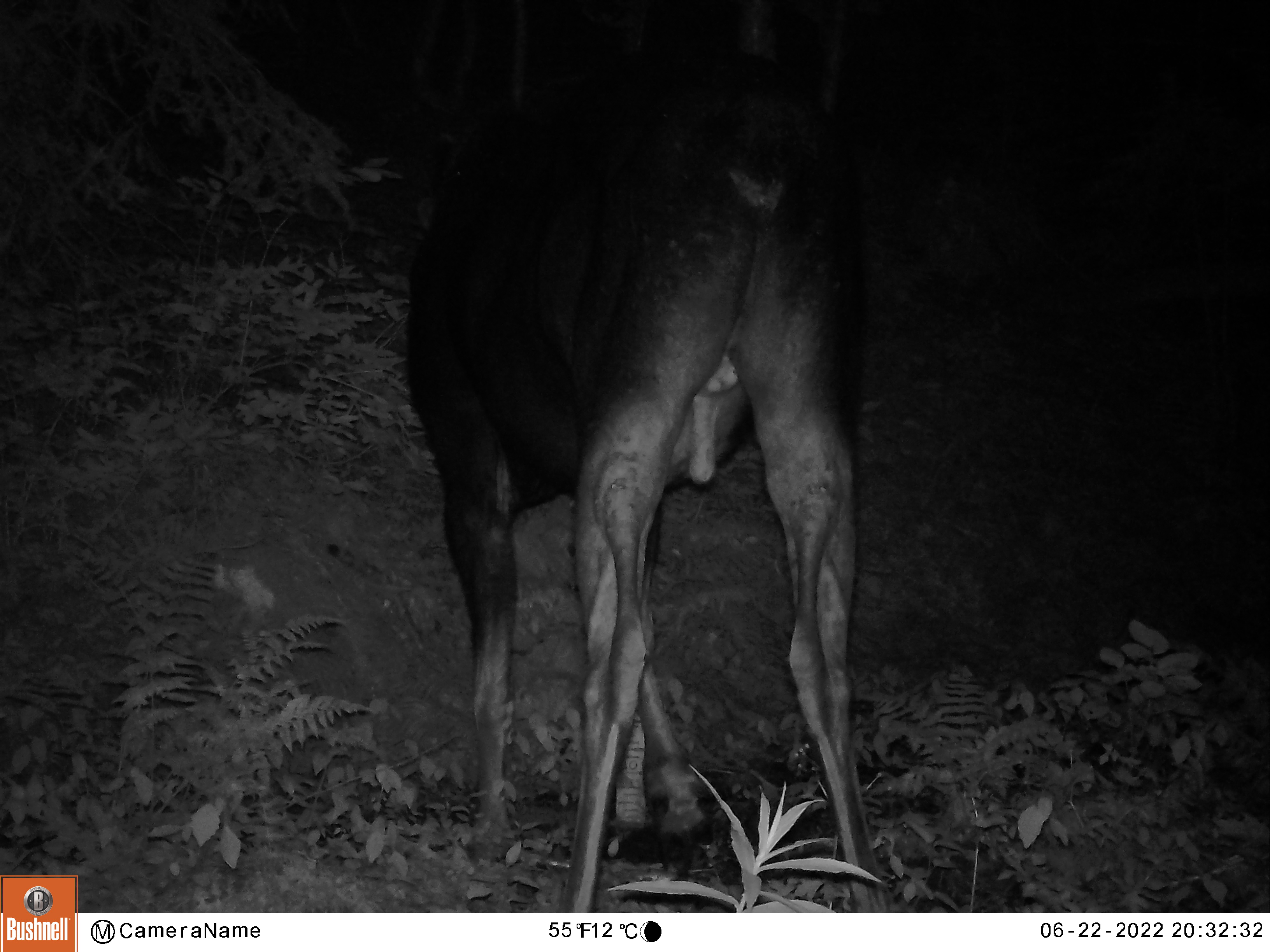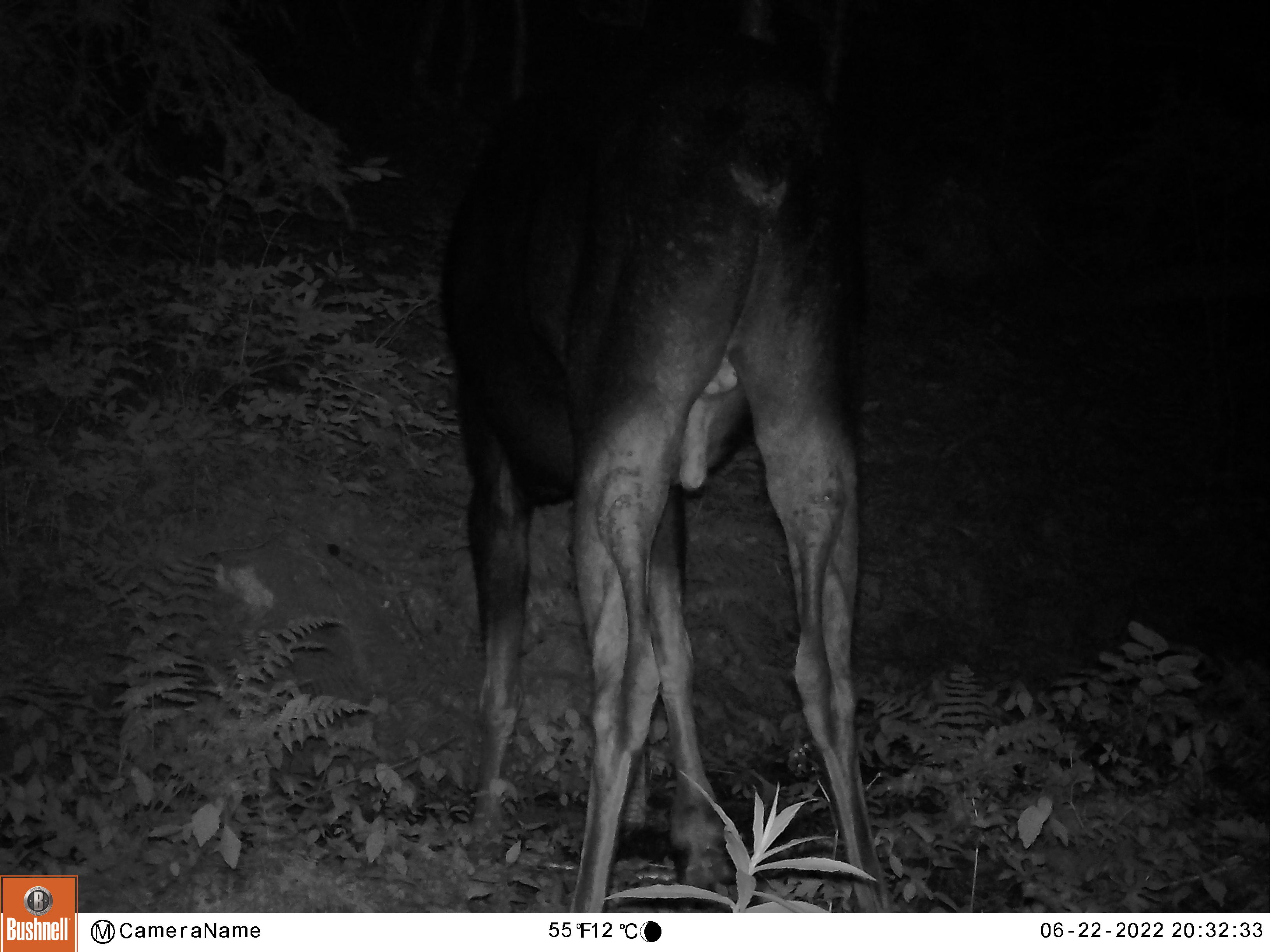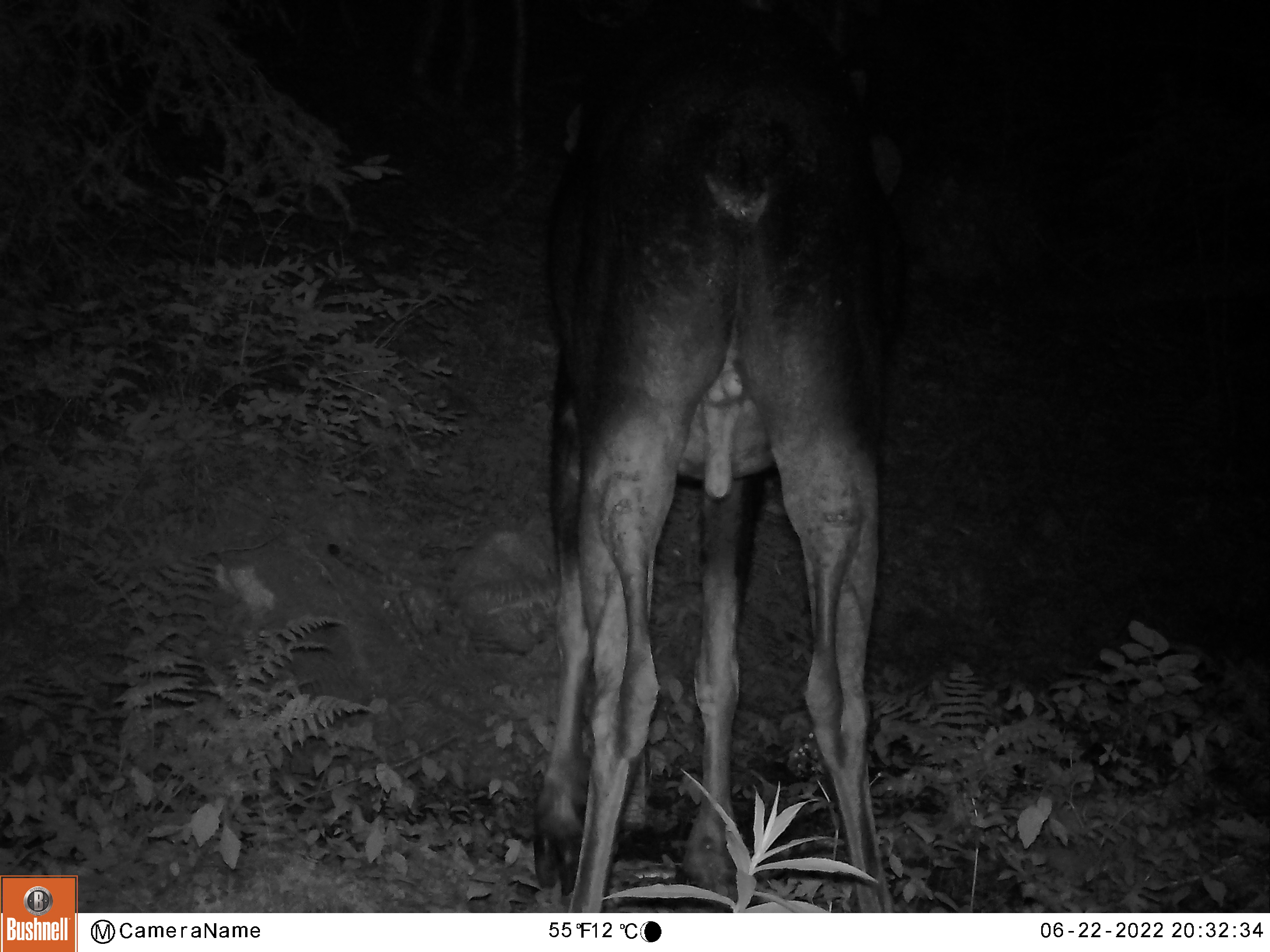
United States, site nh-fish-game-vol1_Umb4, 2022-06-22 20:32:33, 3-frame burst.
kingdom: Animalia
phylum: Chordata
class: Mammalia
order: Artiodactyla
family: Cervidae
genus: Alces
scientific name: Alces alces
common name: moose